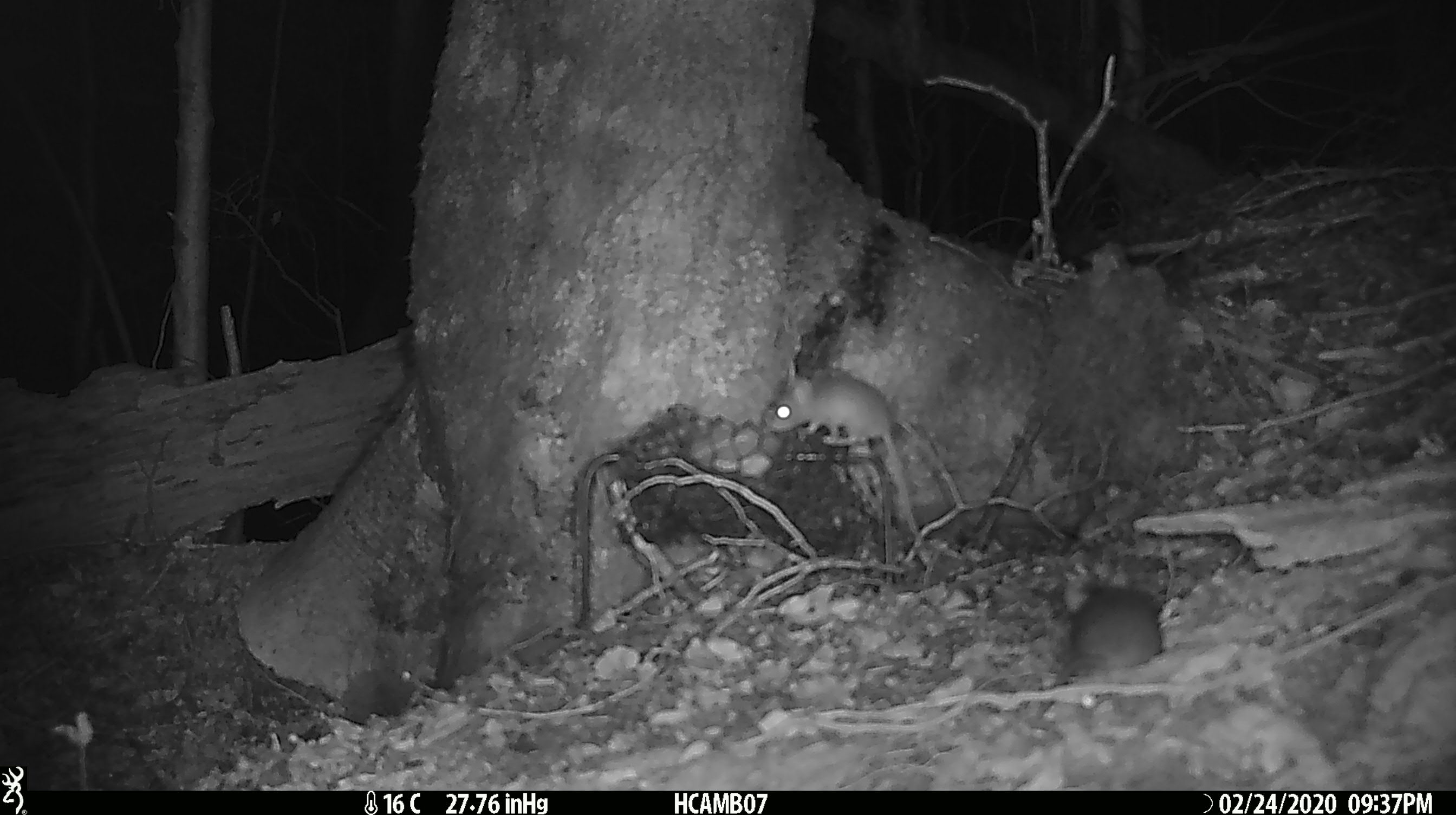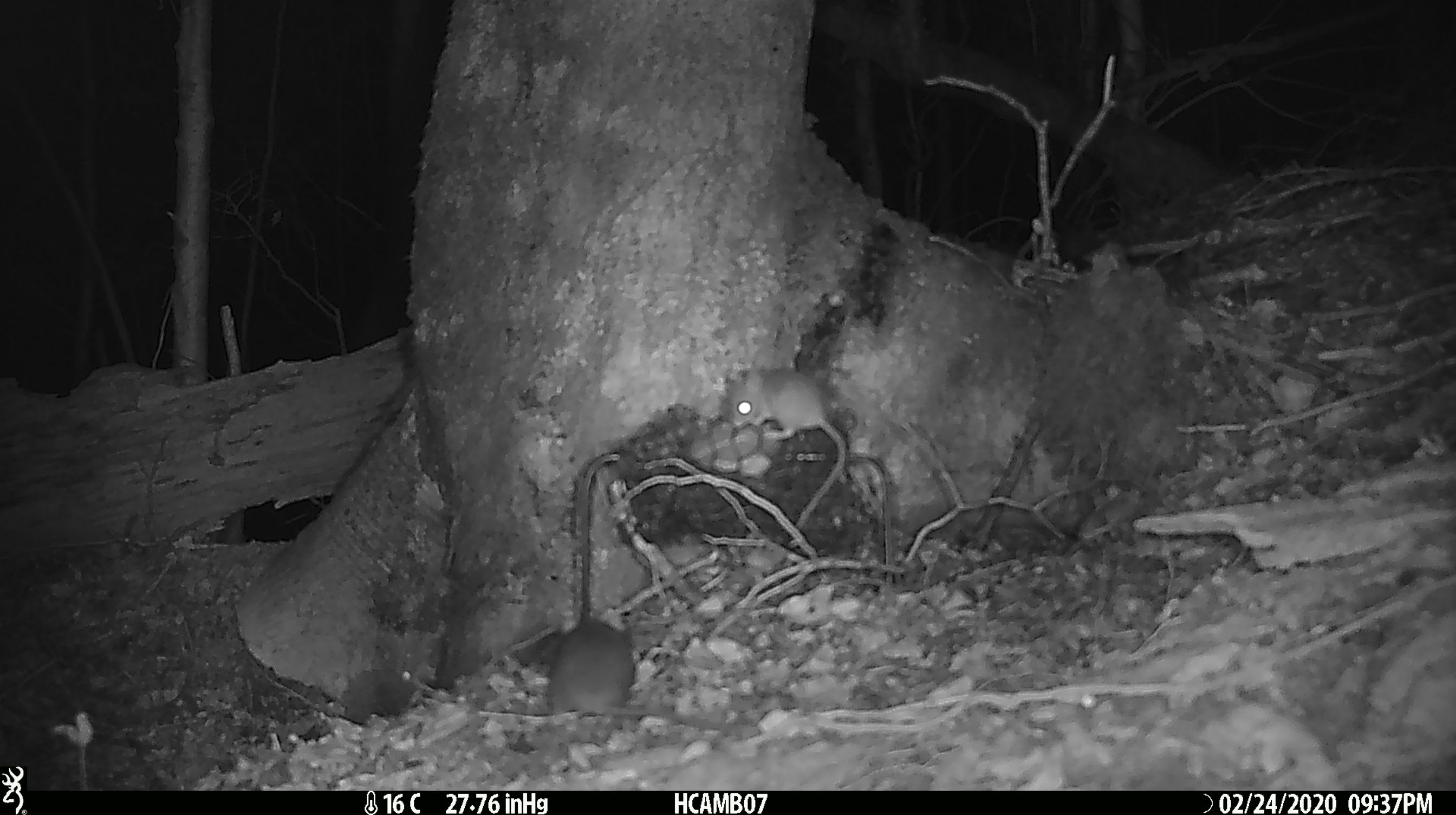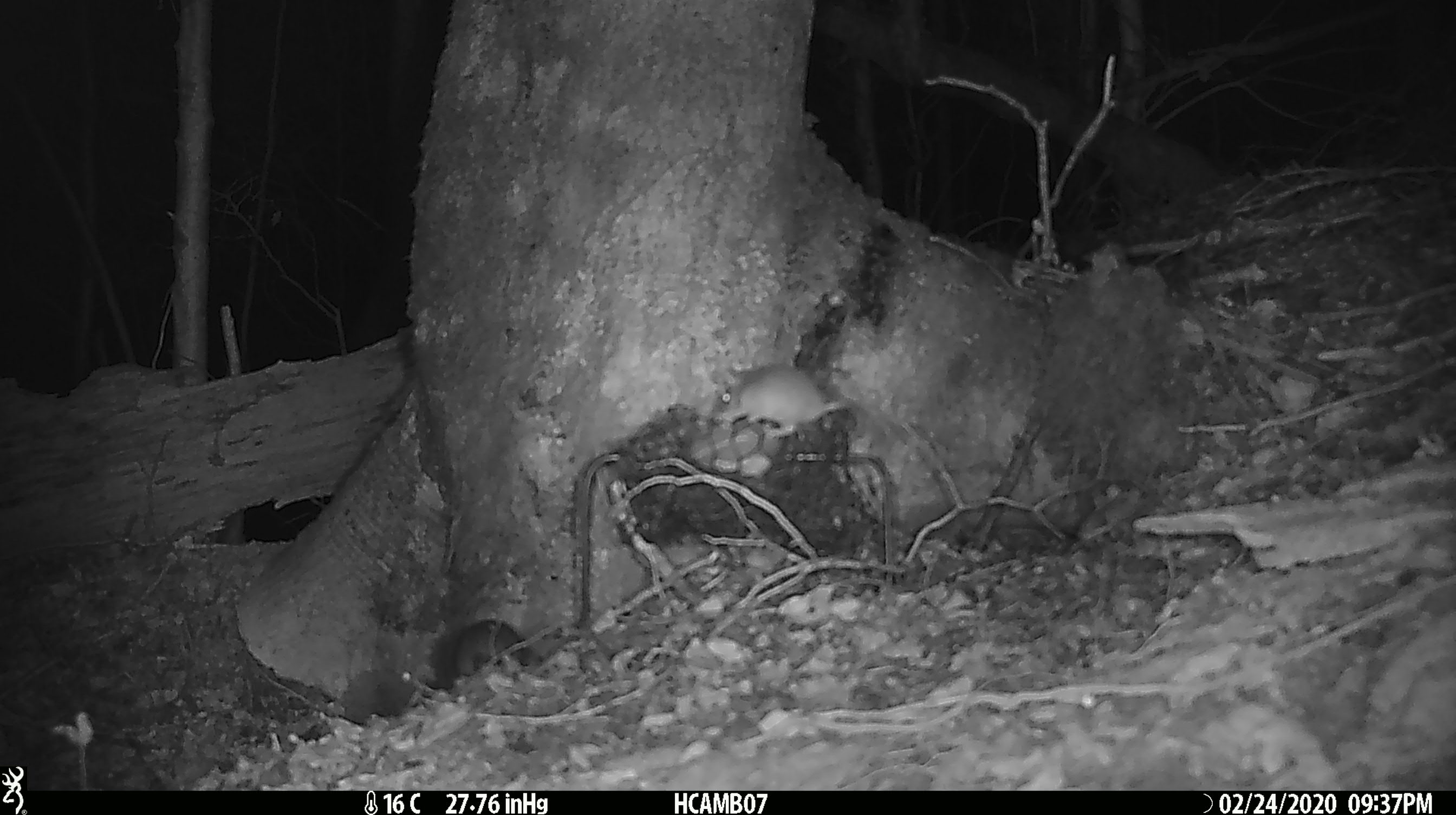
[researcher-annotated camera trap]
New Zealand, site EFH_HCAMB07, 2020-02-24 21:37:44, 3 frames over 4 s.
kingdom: Animalia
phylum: Chordata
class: Mammalia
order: Rodentia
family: Muridae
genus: Mus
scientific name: Mus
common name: mouse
Mouse (Mus).